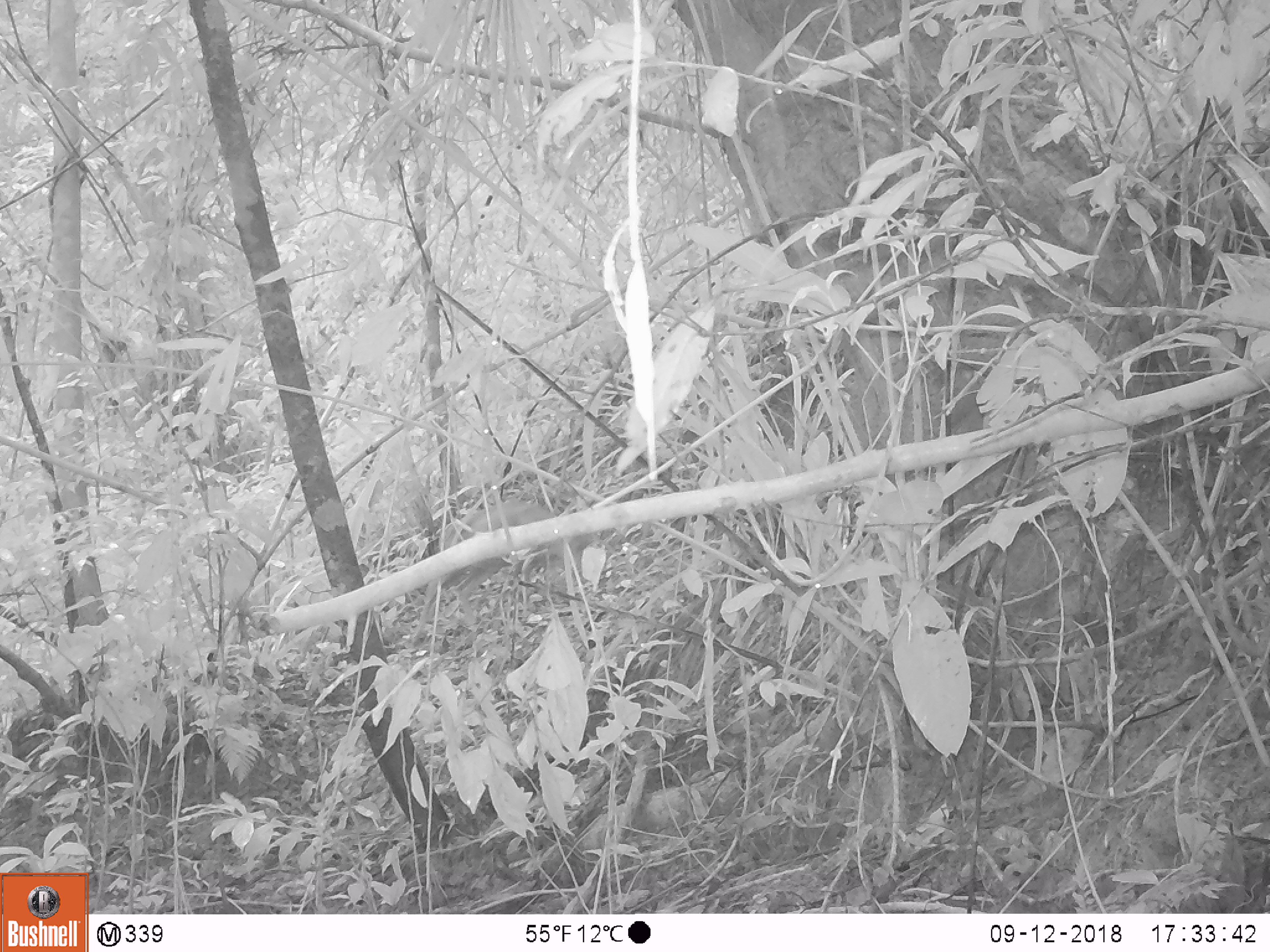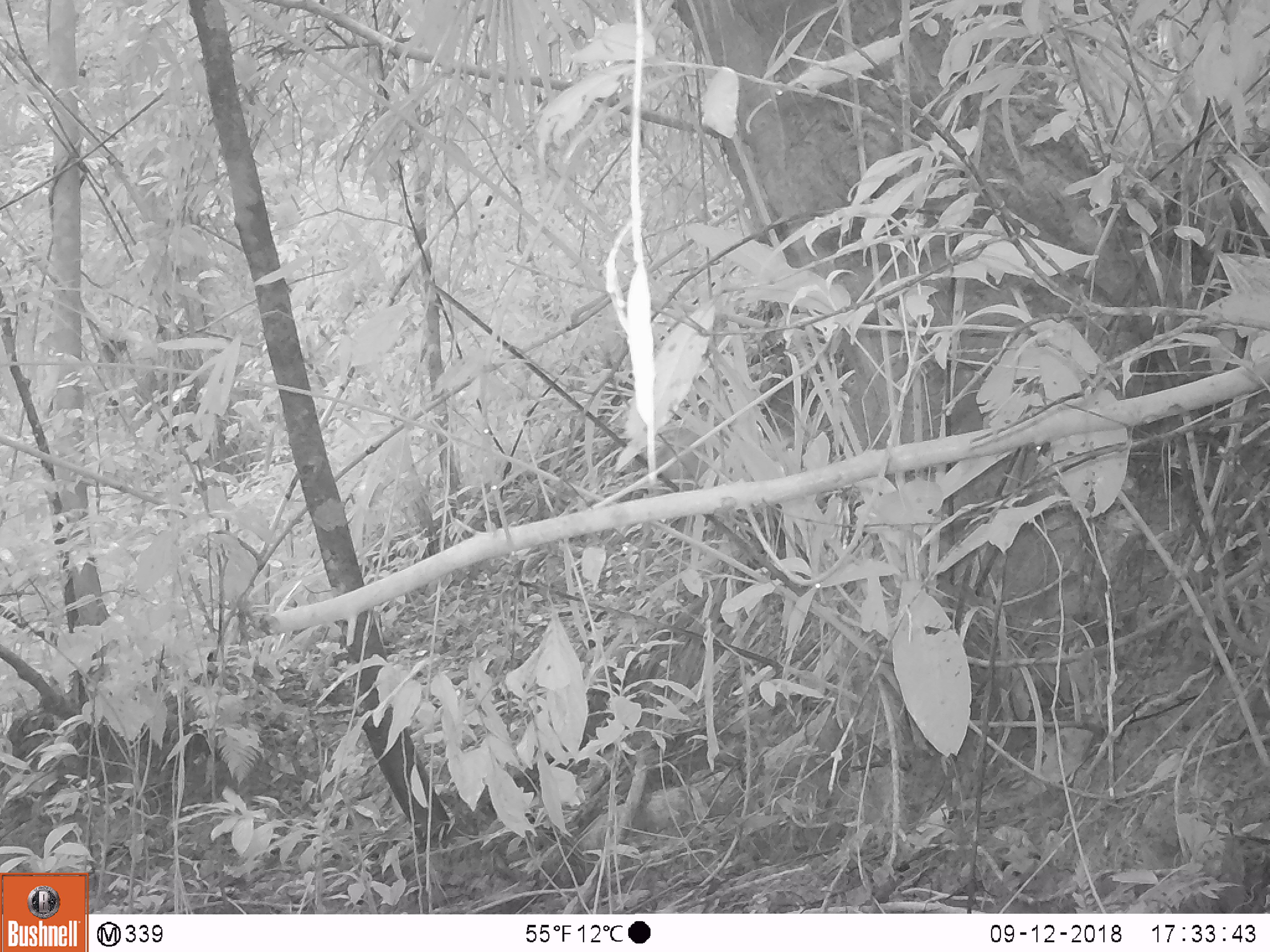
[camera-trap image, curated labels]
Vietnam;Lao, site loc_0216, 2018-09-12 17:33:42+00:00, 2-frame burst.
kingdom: Animalia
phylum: Chordata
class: Mammalia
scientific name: Mammalia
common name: mammal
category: unidentified small mammal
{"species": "unidentified small mammal (mammal) (Mammalia)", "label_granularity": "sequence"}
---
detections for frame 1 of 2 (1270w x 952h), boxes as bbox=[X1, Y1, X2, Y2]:
unidentified small mammal: bbox=[411, 500, 590, 644]